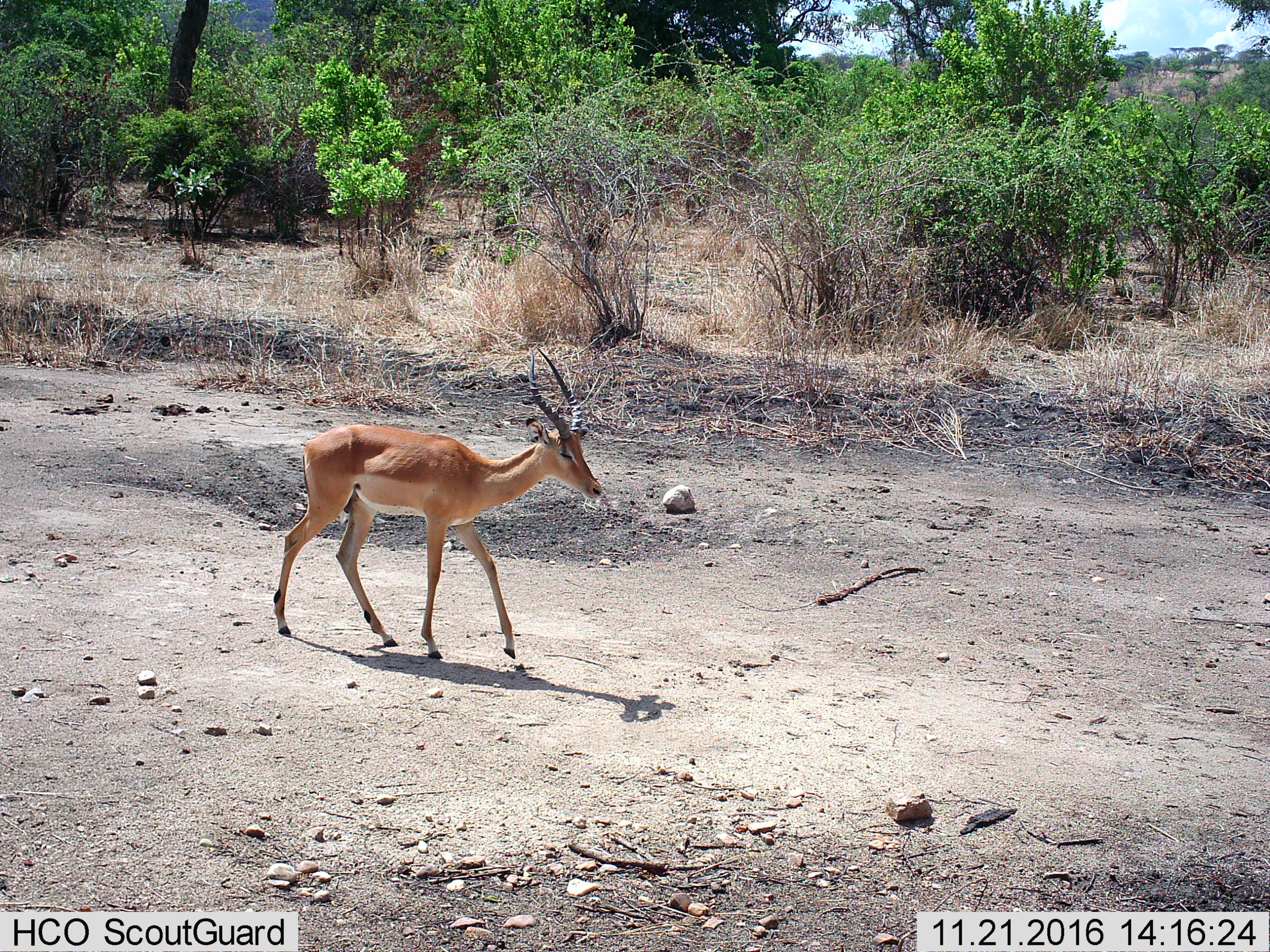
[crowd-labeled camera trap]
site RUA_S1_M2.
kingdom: Animalia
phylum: Chordata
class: Mammalia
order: Artiodactyla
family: Bovidae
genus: Aepyceros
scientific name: Aepyceros melampus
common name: impala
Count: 1.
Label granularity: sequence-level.